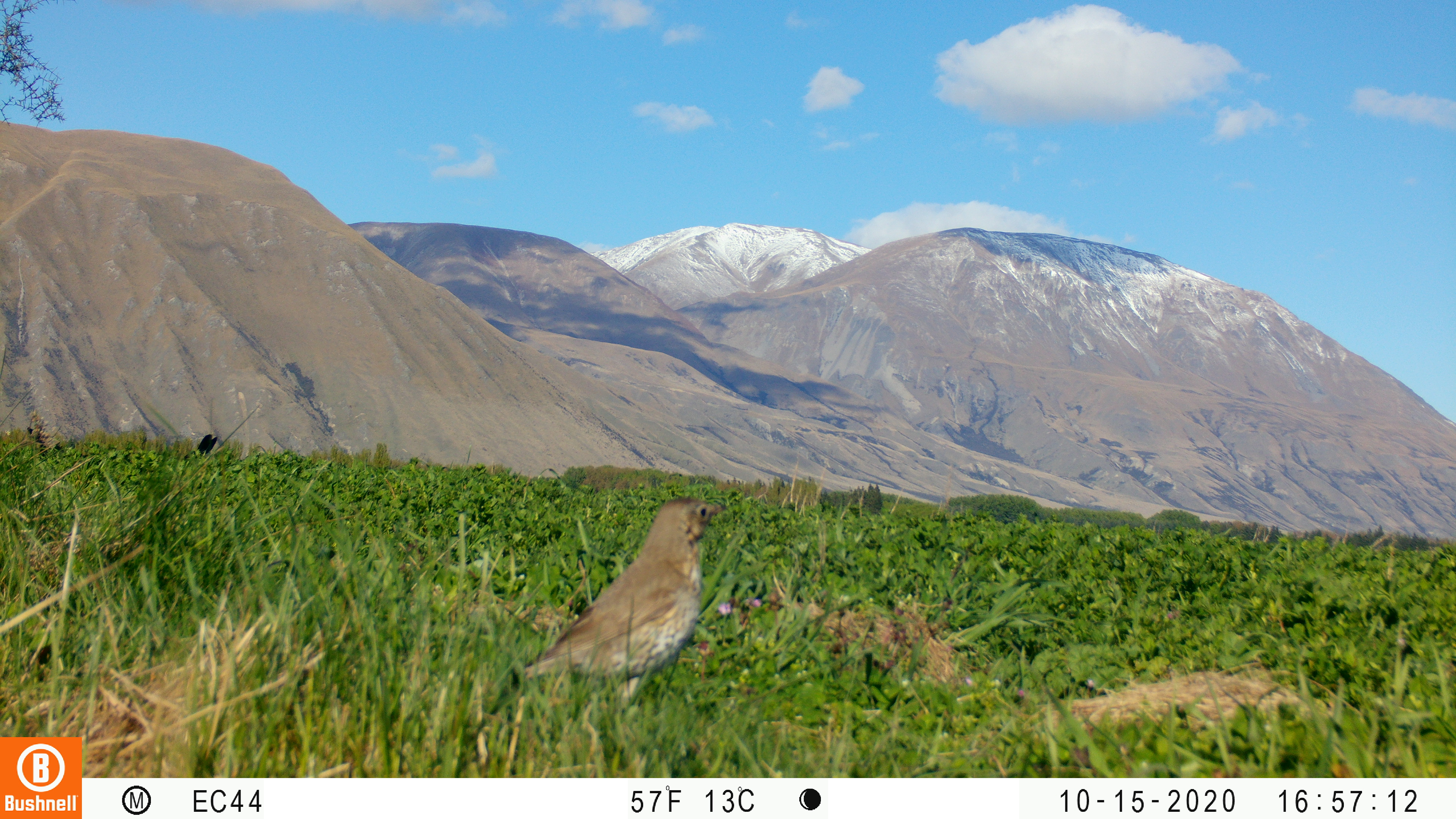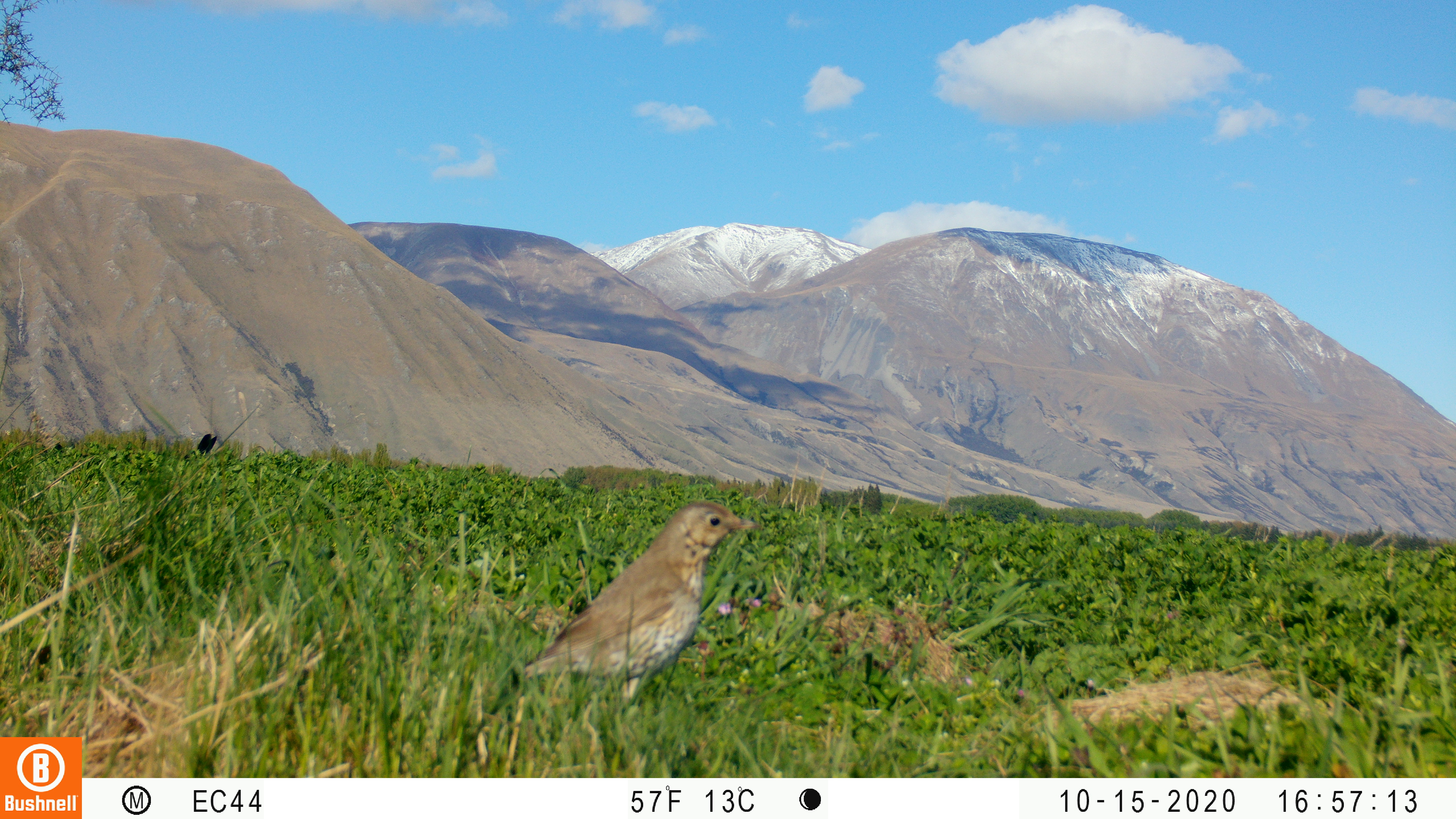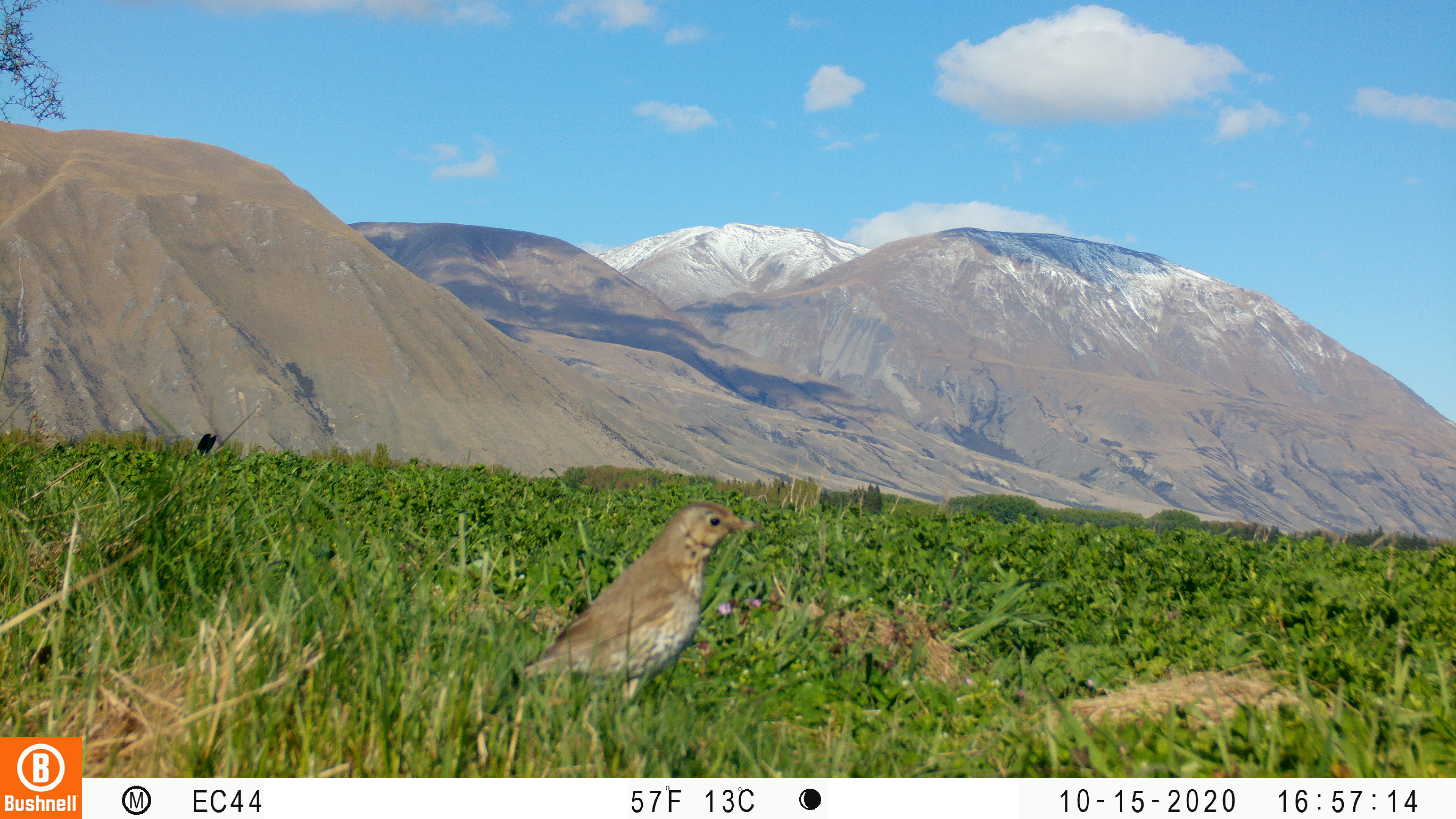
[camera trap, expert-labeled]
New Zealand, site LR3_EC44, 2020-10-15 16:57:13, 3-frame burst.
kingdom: Animalia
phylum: Chordata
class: Aves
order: Passeriformes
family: Turdidae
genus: Turdus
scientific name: Turdus philomelos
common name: song thrush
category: thrush